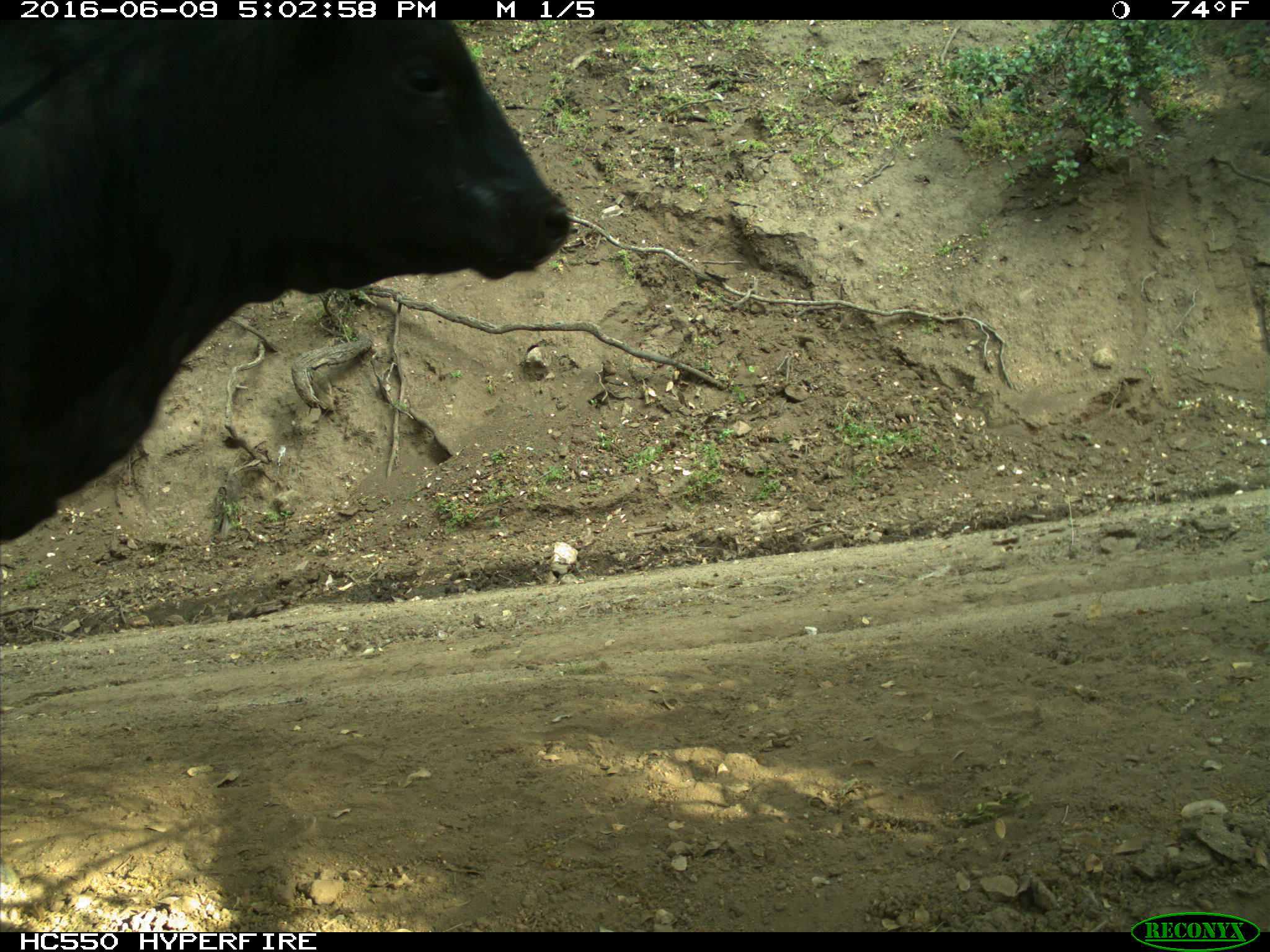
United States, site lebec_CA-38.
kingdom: Animalia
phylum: Chordata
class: Mammalia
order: Artiodactyla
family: Bovidae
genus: Bos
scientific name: Bos taurus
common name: domestic cow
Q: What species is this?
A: Bos taurus (domestic cow).